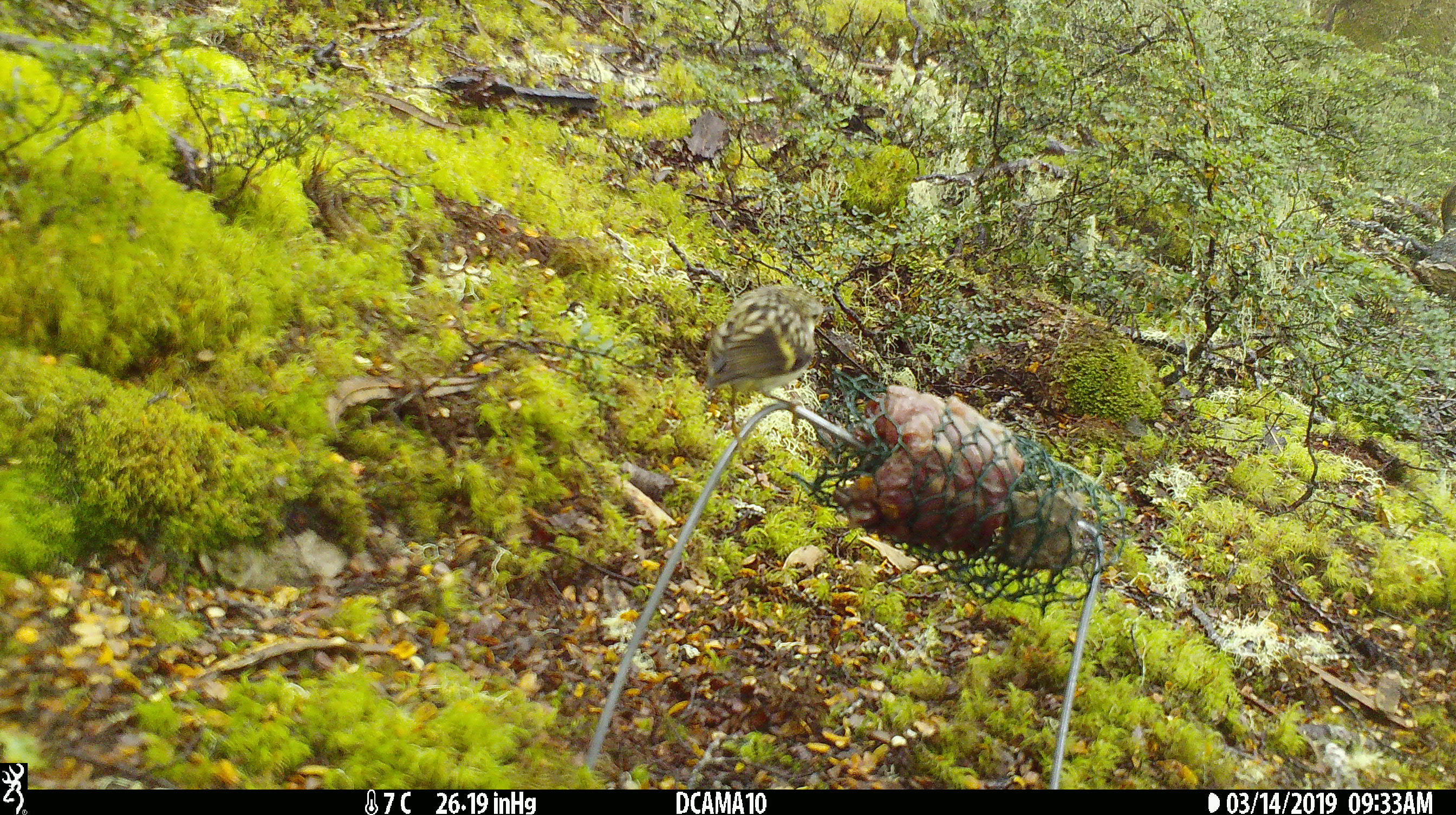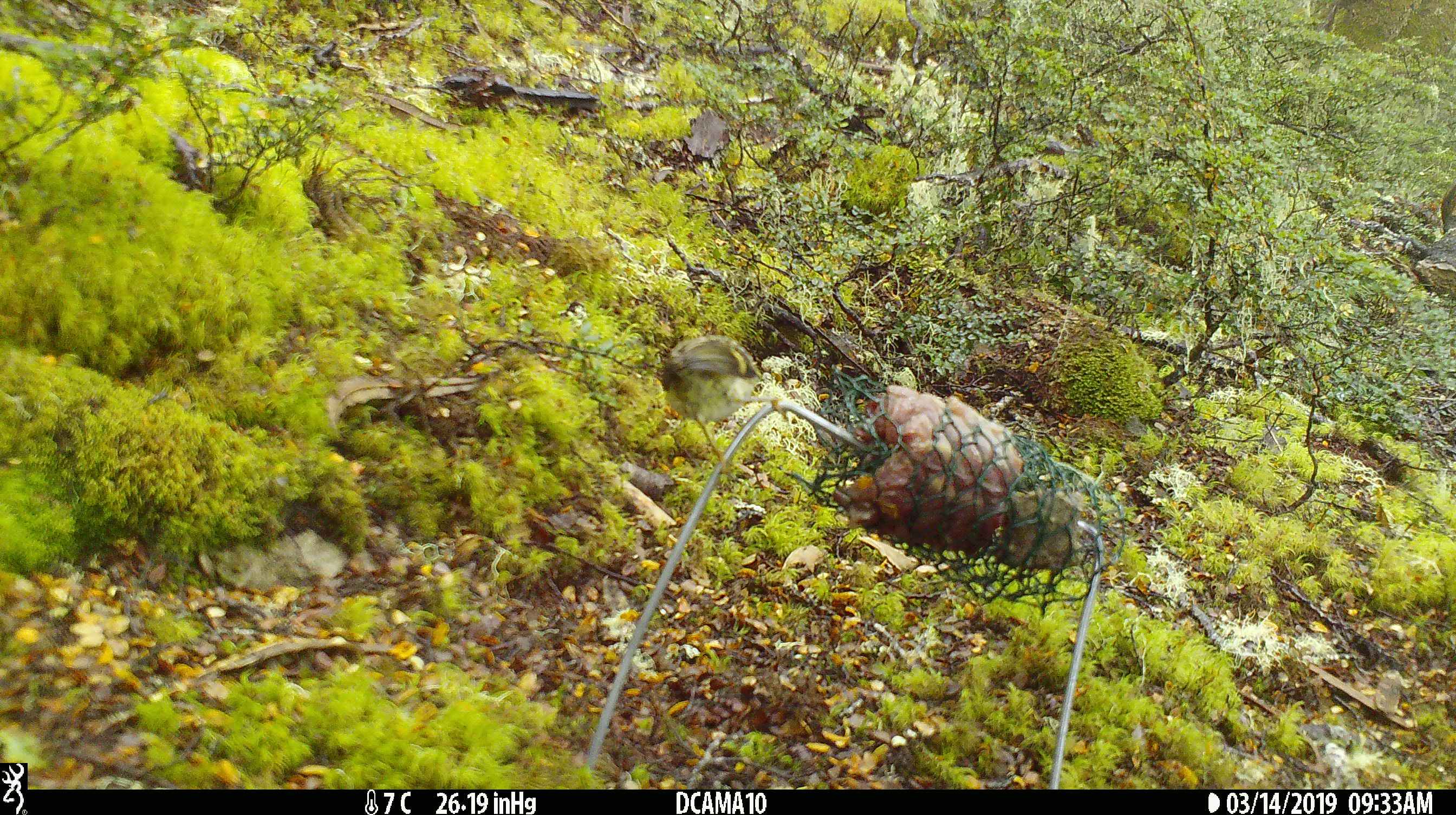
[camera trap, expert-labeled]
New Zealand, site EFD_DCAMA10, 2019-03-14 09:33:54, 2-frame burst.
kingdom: Animalia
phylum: Chordata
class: Aves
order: Passeriformes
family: Acanthisittidae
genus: Acanthisitta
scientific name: Acanthisitta chloris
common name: rifleman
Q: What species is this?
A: Rifleman (Acanthisitta chloris).